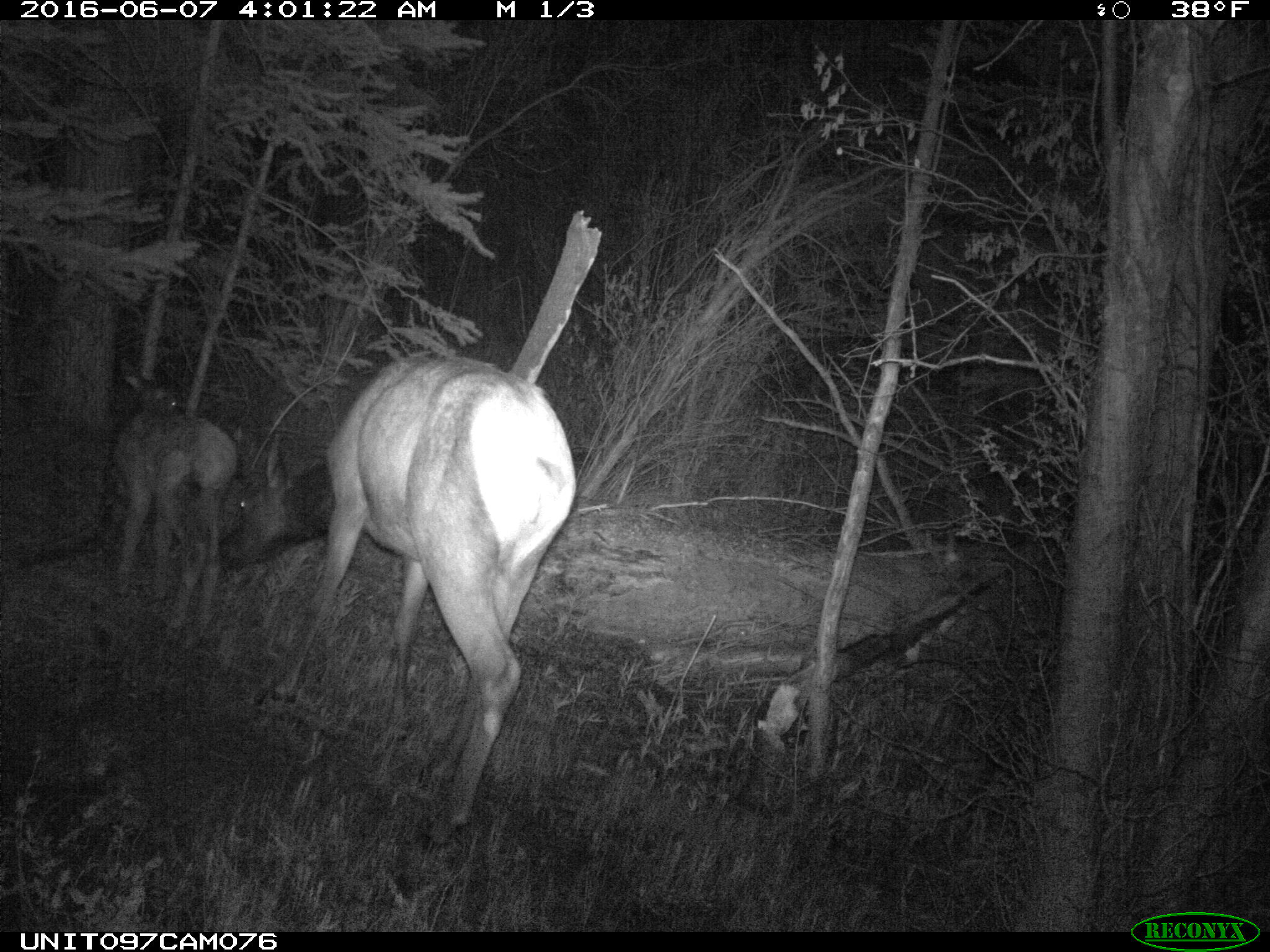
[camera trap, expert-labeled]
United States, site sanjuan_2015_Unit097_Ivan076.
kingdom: Animalia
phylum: Chordata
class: Mammalia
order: Artiodactyla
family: Cervidae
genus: Cervus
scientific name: Cervus elaphus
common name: red deer